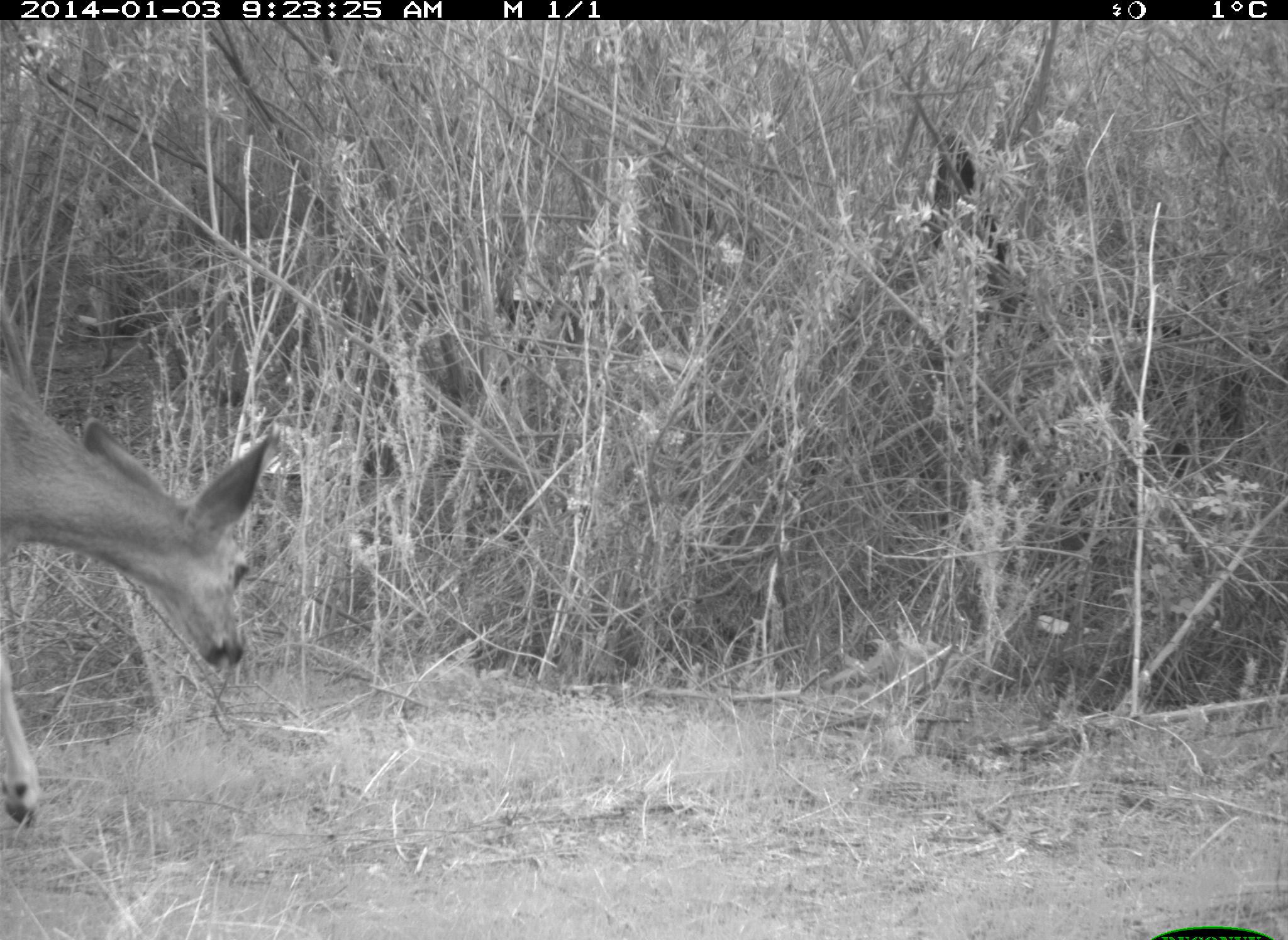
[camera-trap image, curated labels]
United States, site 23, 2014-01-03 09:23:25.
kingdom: Animalia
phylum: Chordata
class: Mammalia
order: Artiodactyla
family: Cervidae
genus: Odocoileus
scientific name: Odocoileus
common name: deer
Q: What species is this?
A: Deer (Odocoileus).